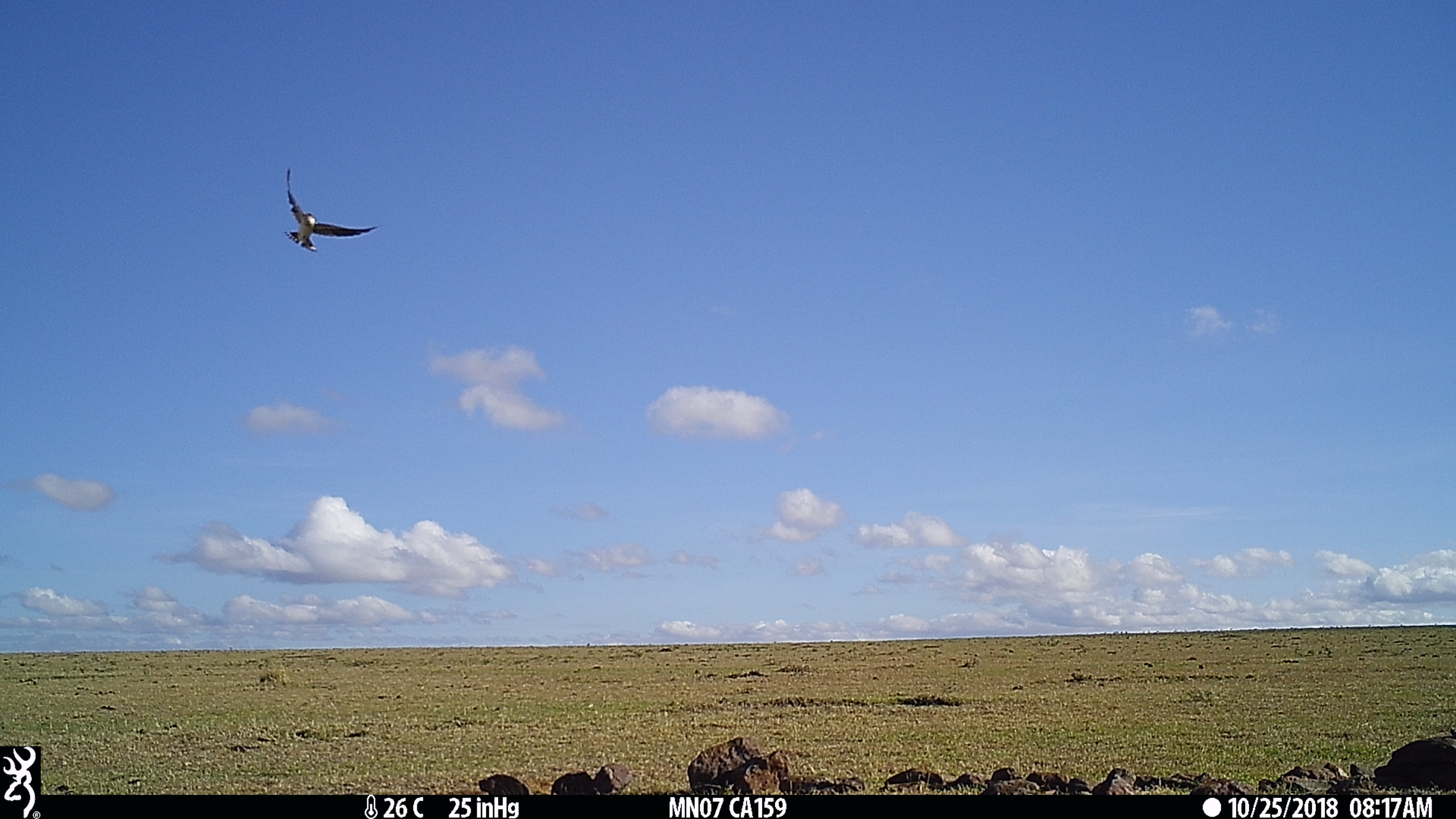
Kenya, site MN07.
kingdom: Animalia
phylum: Chordata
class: Aves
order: Passeriformes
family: Hirundinidae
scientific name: Hirundinidae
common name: swallow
Swallow (Hirundinidae).